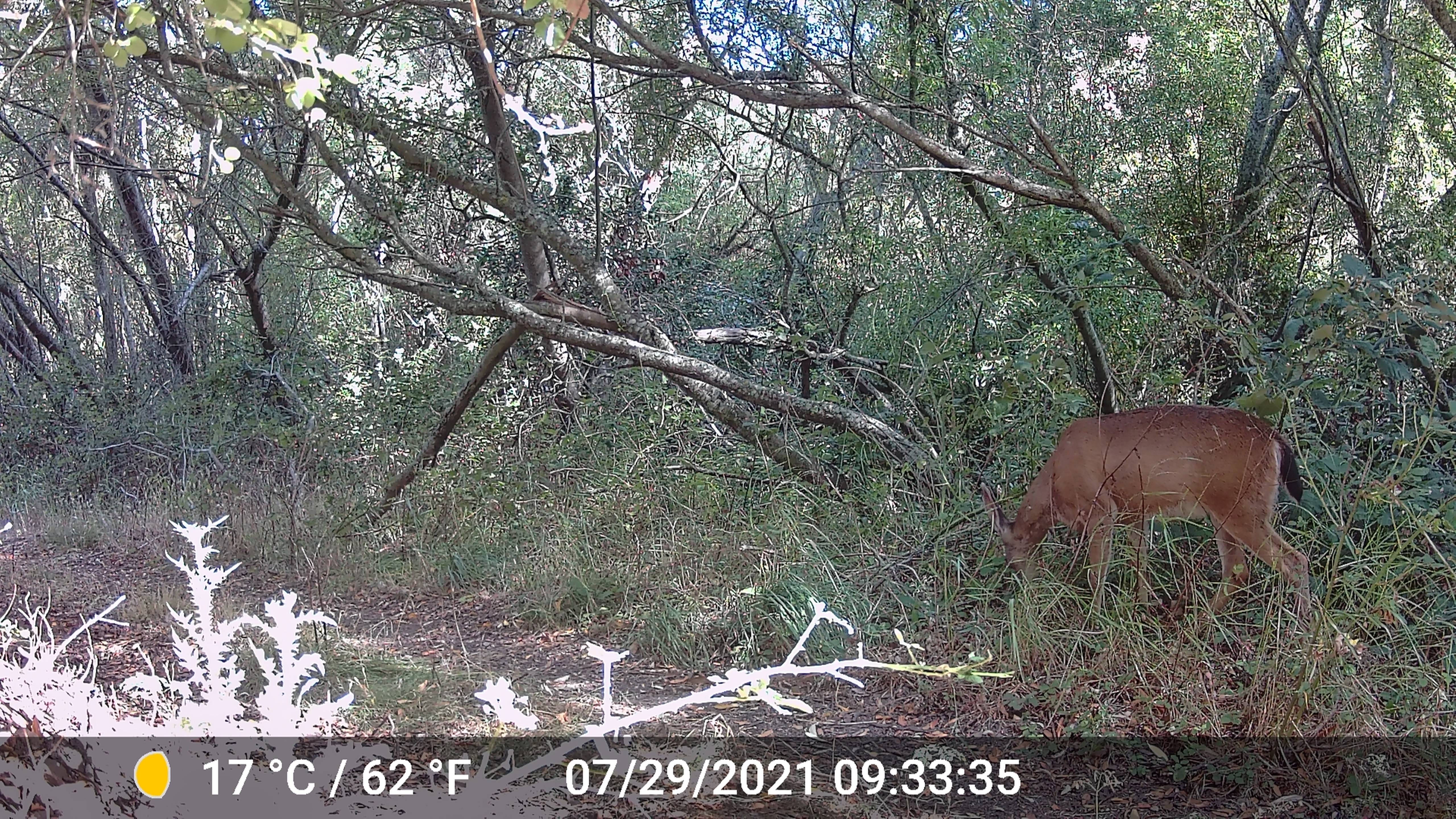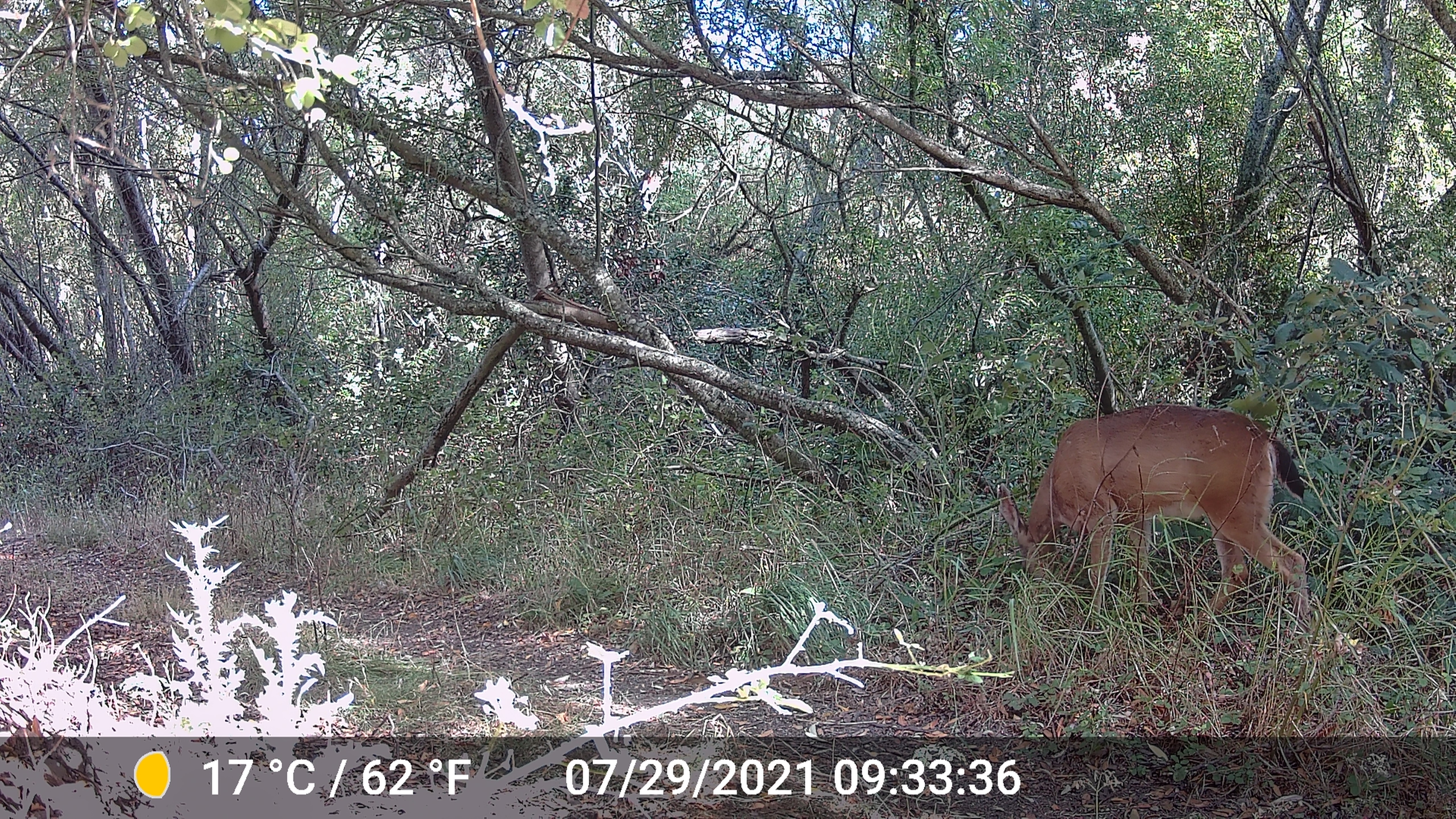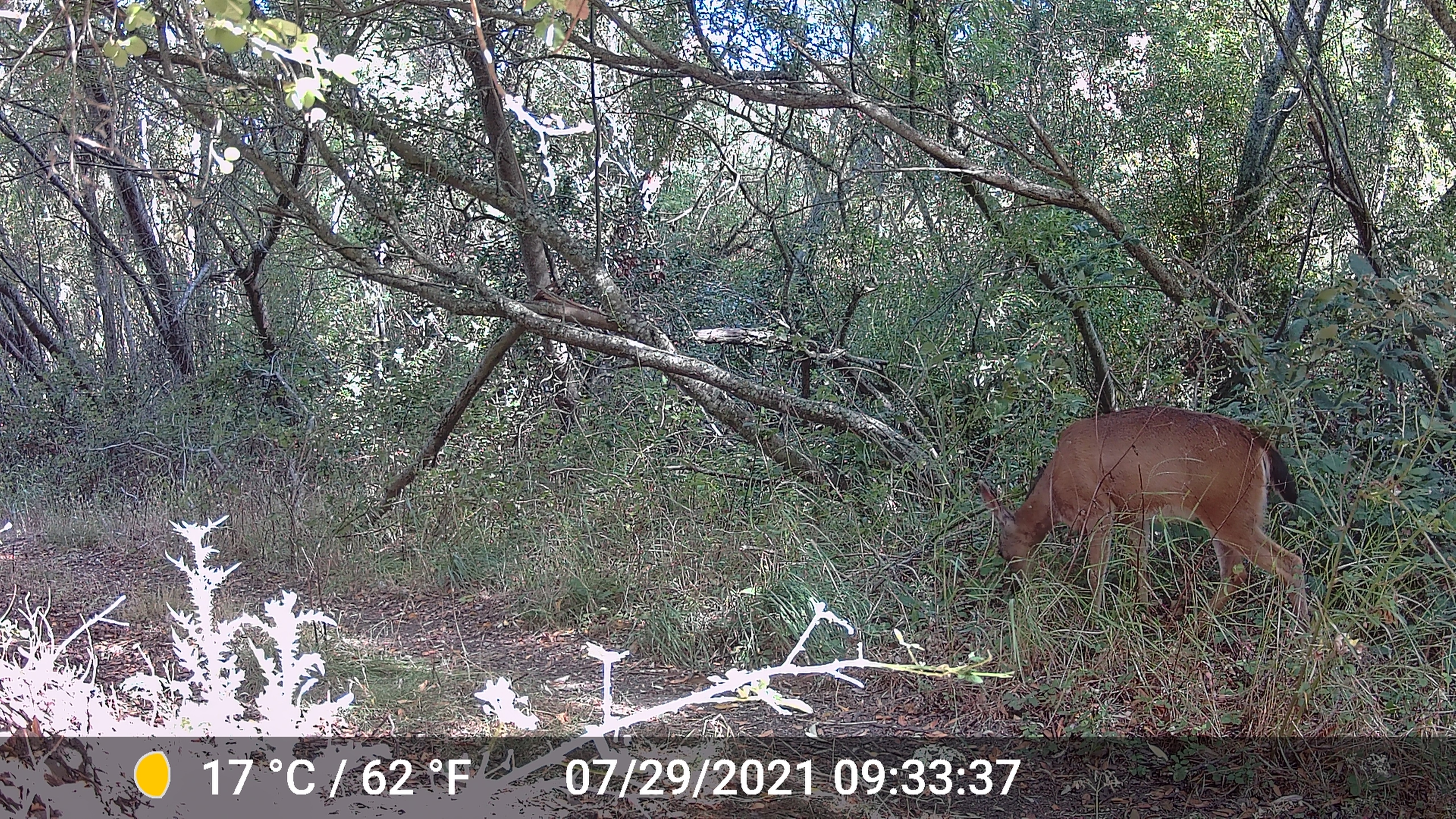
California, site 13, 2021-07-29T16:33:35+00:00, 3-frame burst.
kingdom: Animalia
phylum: Chordata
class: Mammalia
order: Artiodactyla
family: Cervidae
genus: Odocoileus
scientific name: Odocoileus hemionus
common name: mule deer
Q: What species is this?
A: Mule deer (Odocoileus hemionus).